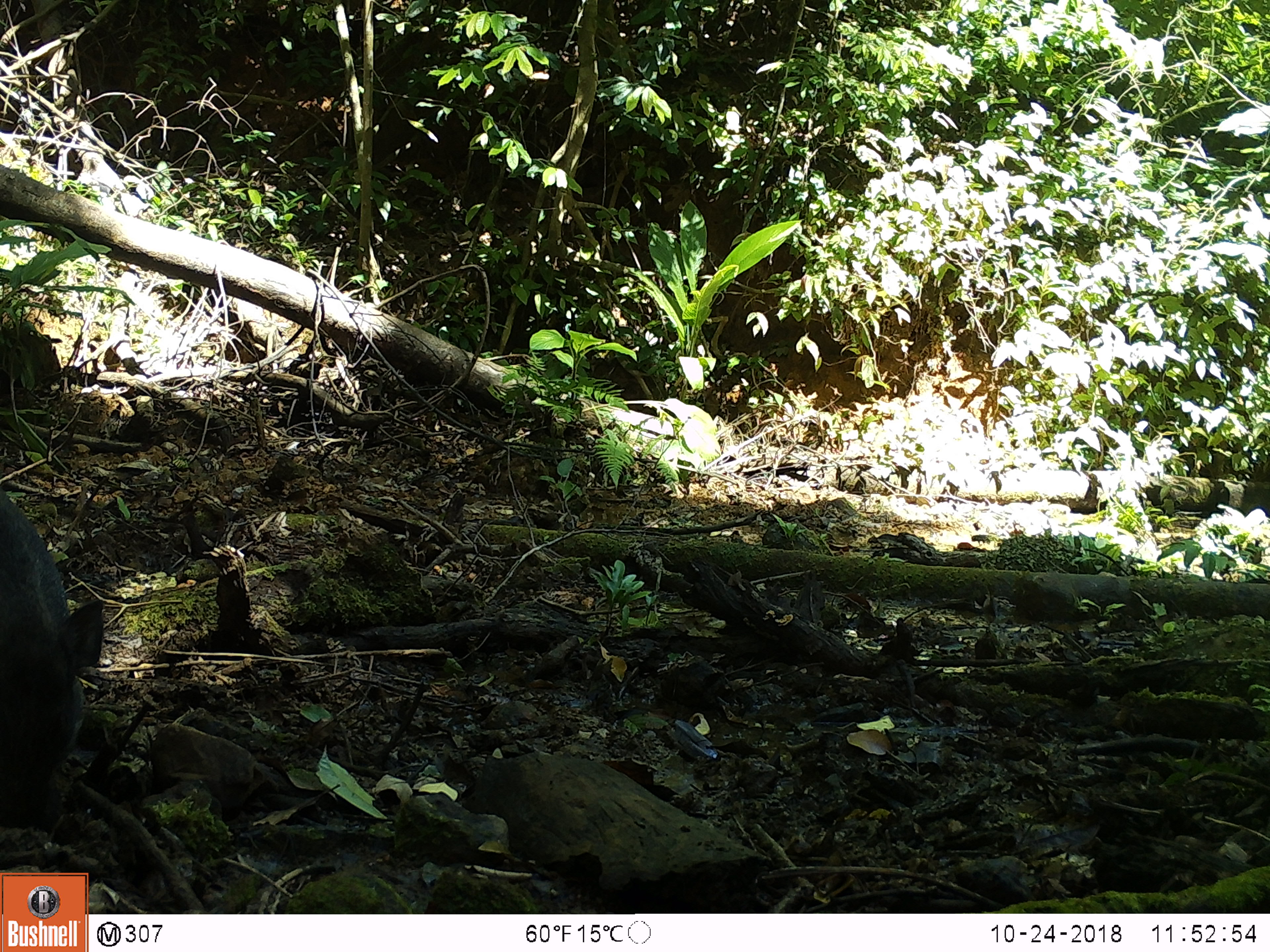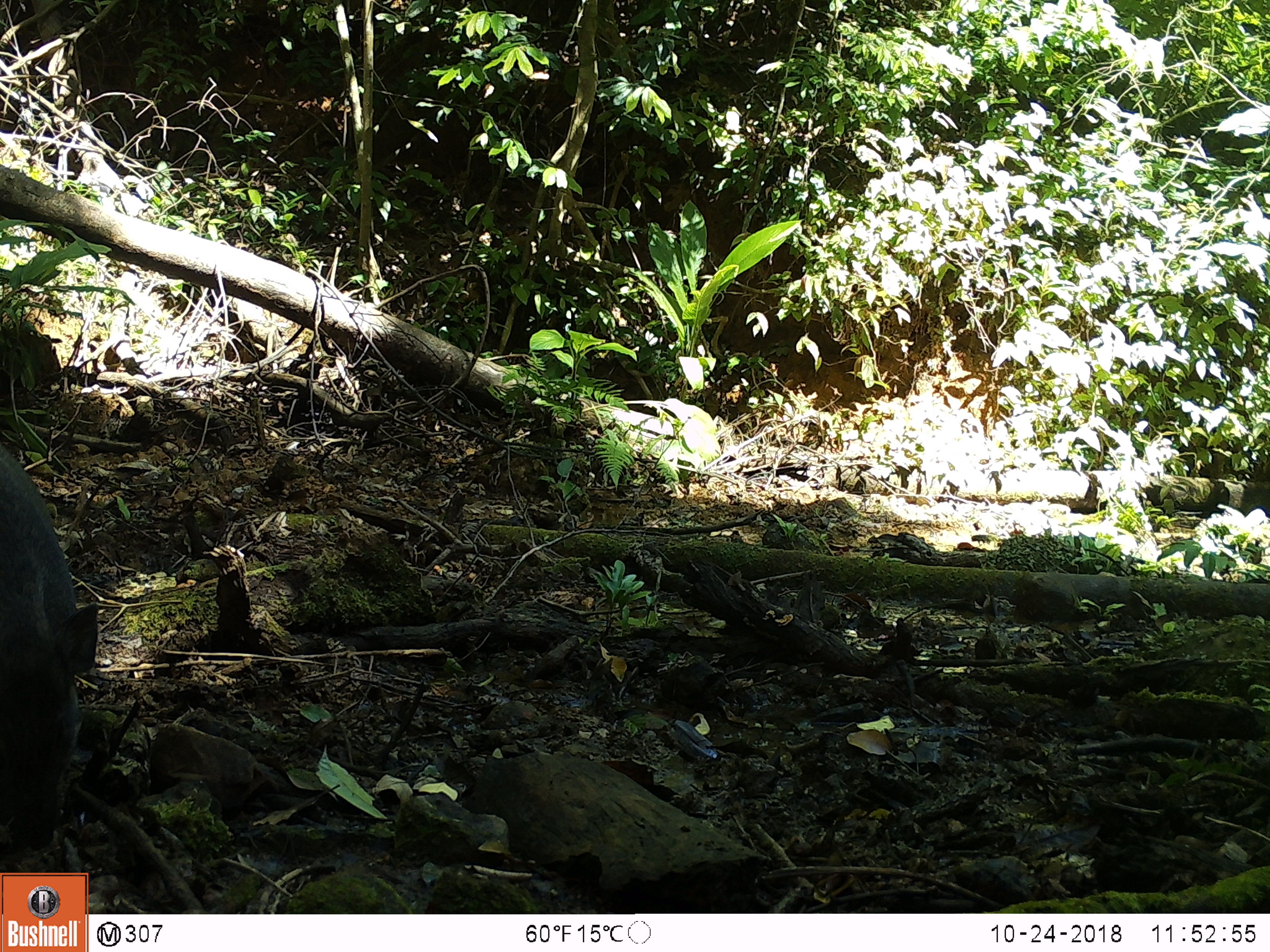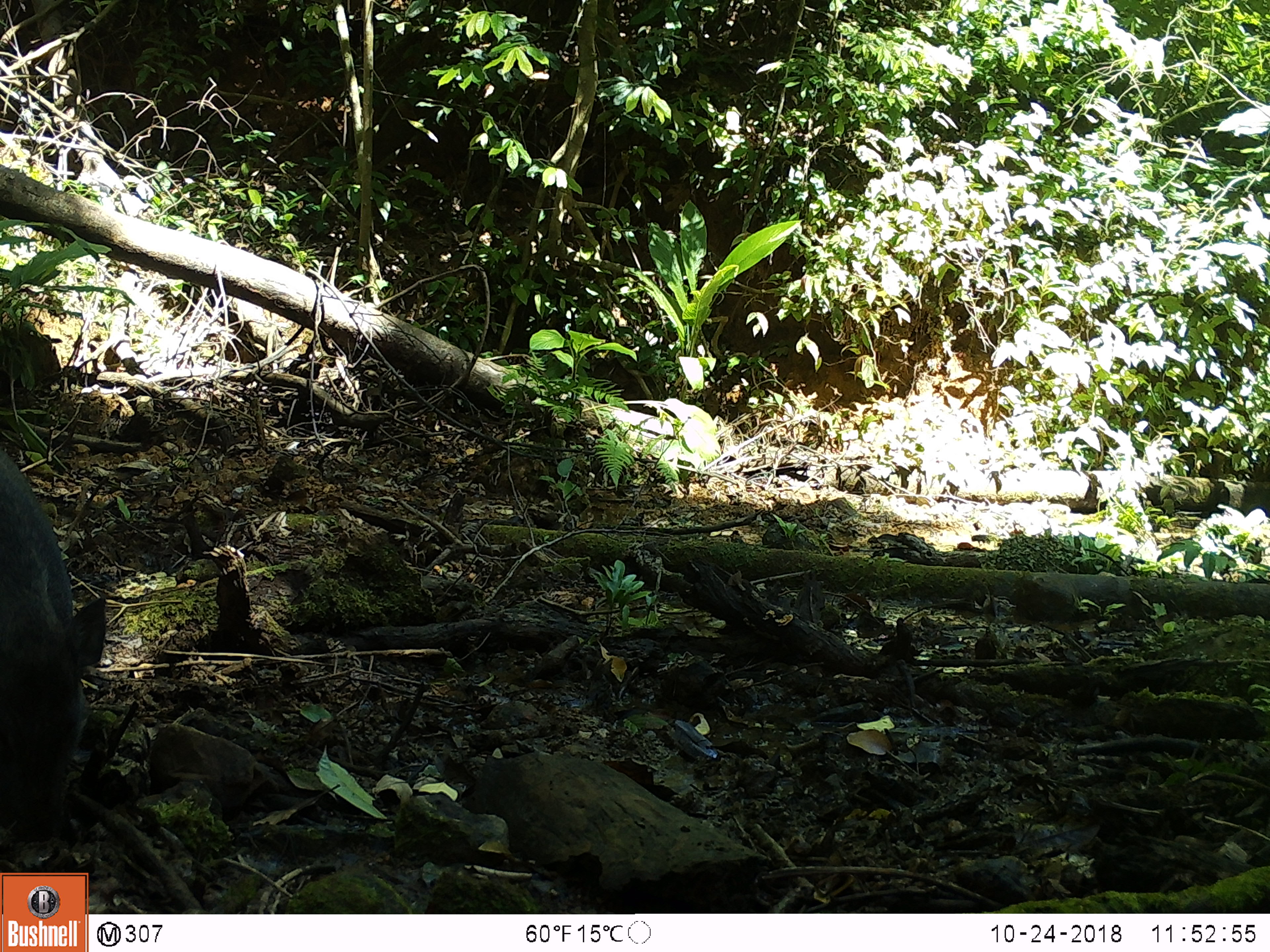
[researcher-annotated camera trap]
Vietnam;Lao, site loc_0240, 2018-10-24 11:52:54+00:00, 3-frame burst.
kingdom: Animalia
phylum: Chordata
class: Mammalia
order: Artiodactyla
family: Suidae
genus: Sus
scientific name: Sus scrofa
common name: eurasian wild pig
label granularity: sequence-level